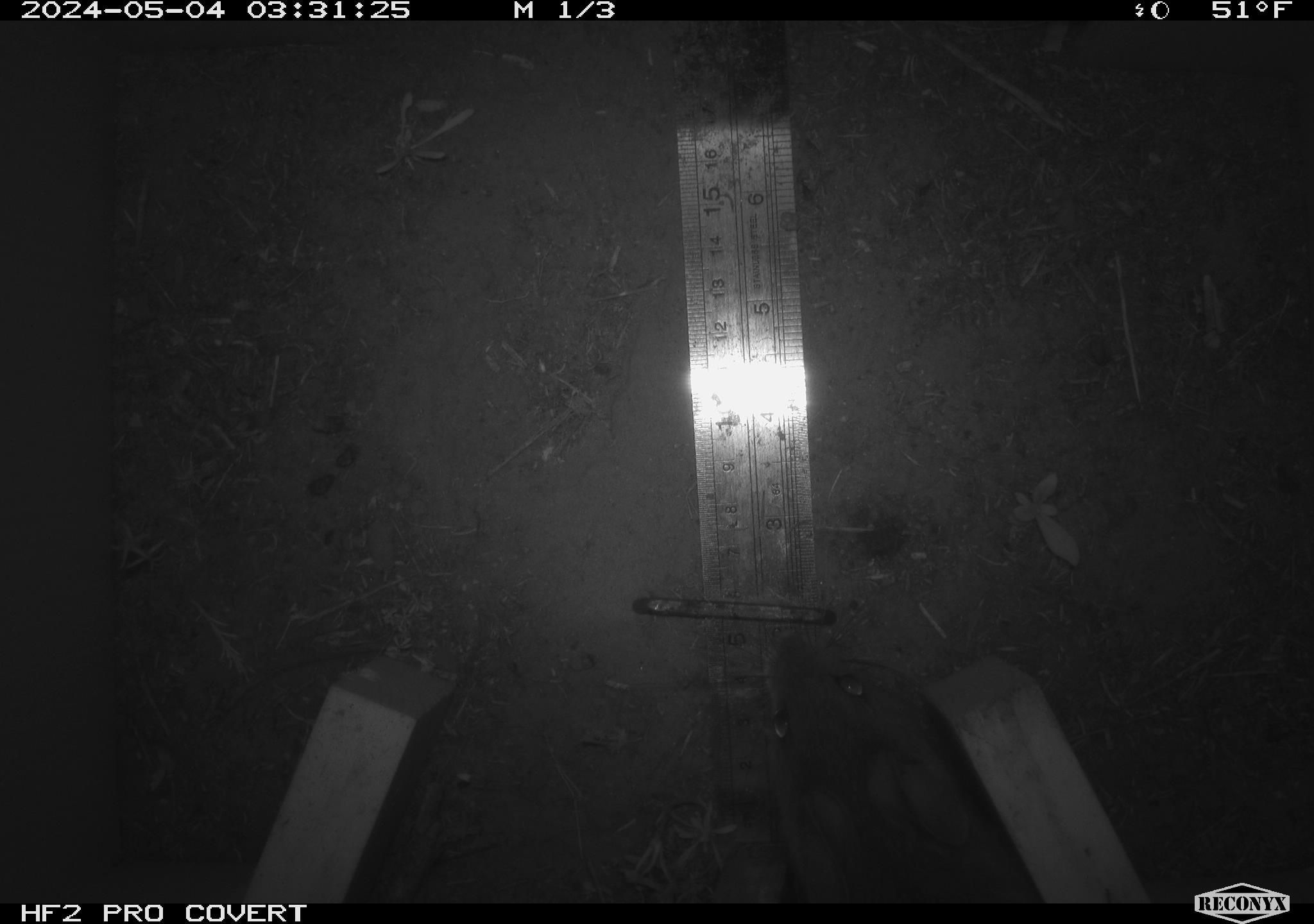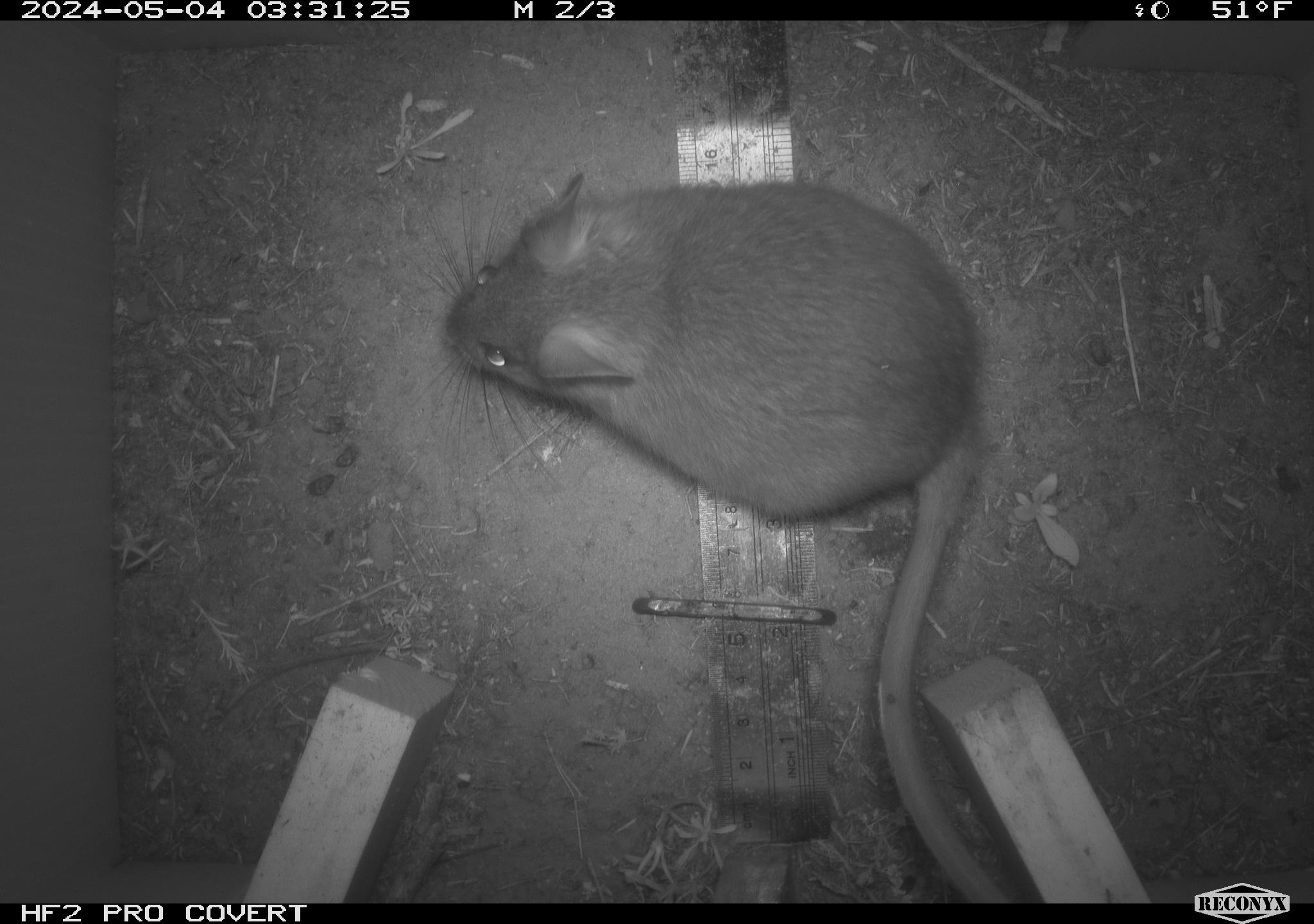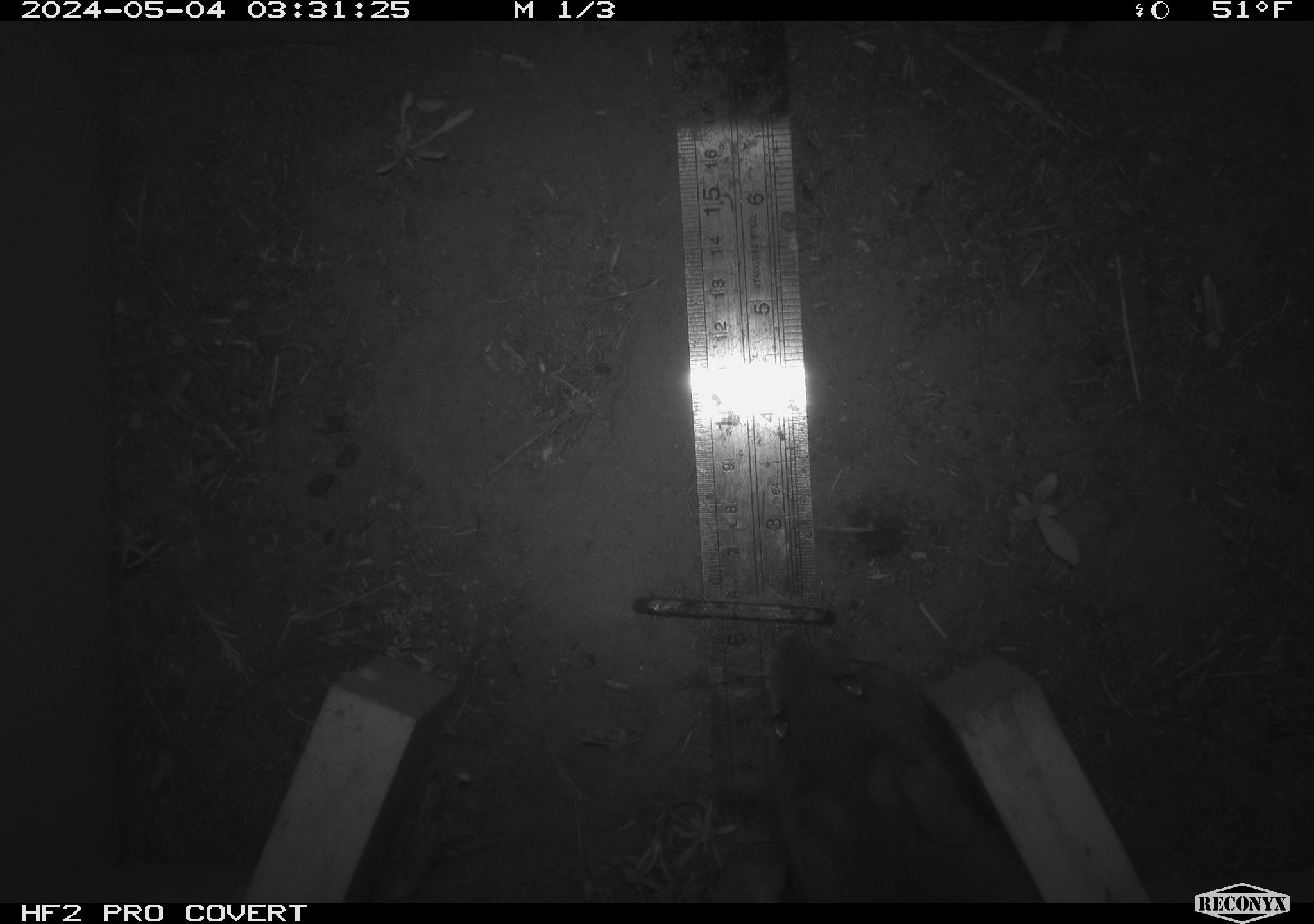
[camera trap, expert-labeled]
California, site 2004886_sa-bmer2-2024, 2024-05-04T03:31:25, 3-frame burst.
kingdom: Animalia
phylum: Chordata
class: Mammalia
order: Rodentia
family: Muridae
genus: Rattus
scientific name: Rattus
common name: rat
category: rattus species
Rattus species (rat) (Rattus).